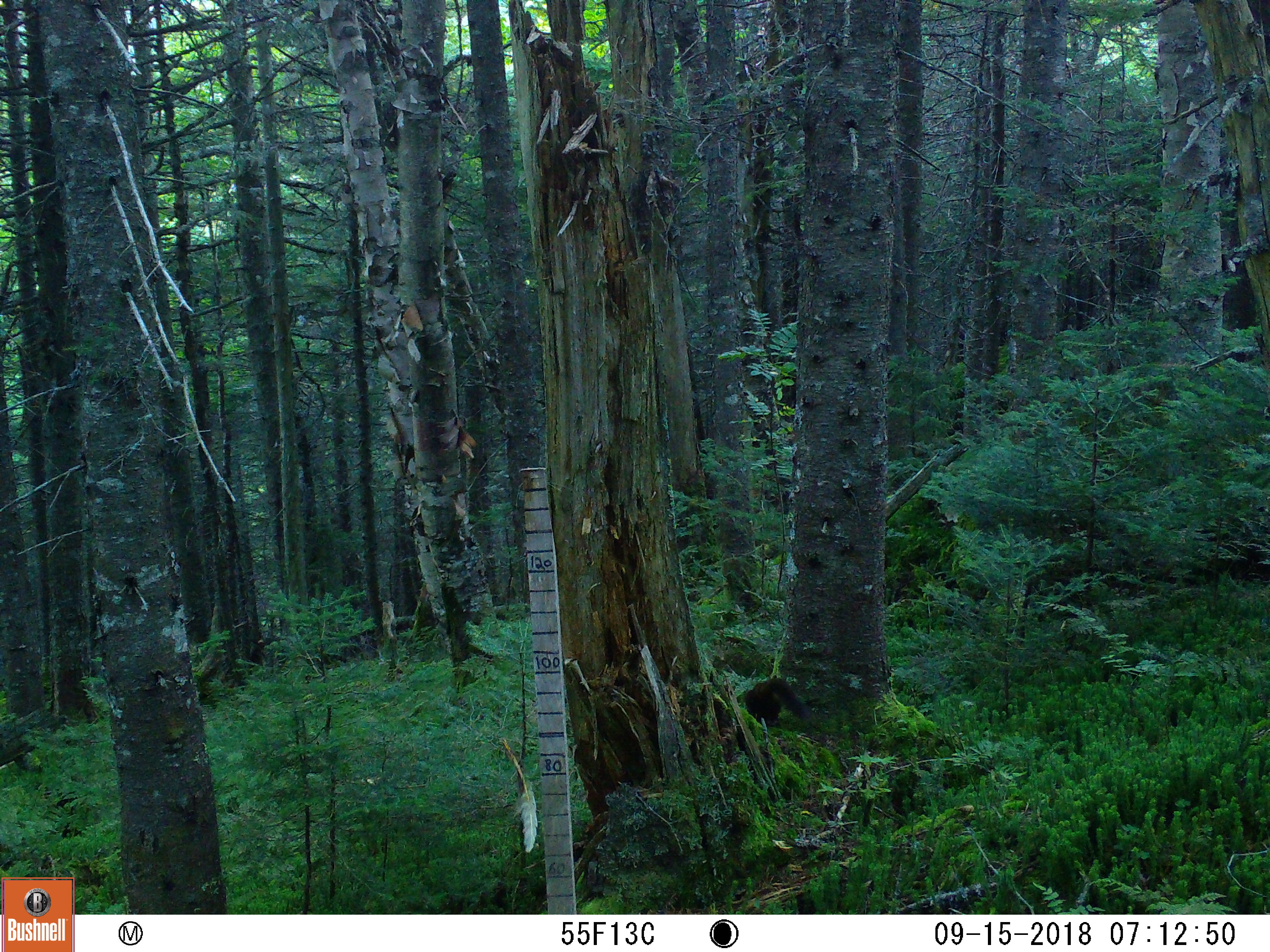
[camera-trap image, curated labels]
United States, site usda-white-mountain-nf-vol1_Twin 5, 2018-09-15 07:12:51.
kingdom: Animalia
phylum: Chordata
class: Mammalia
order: Carnivora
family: Mustelidae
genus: Martes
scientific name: Martes americana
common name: american marten